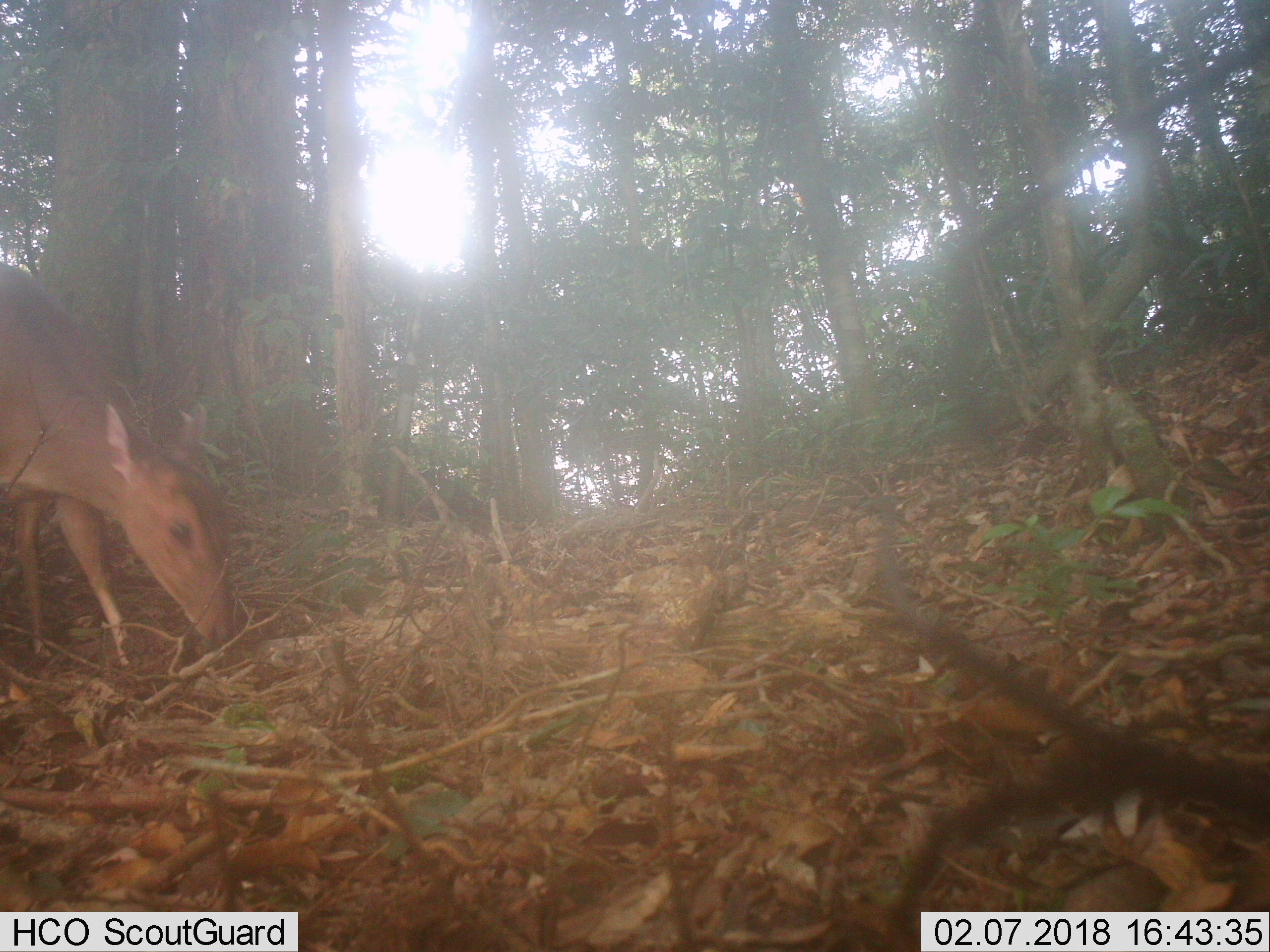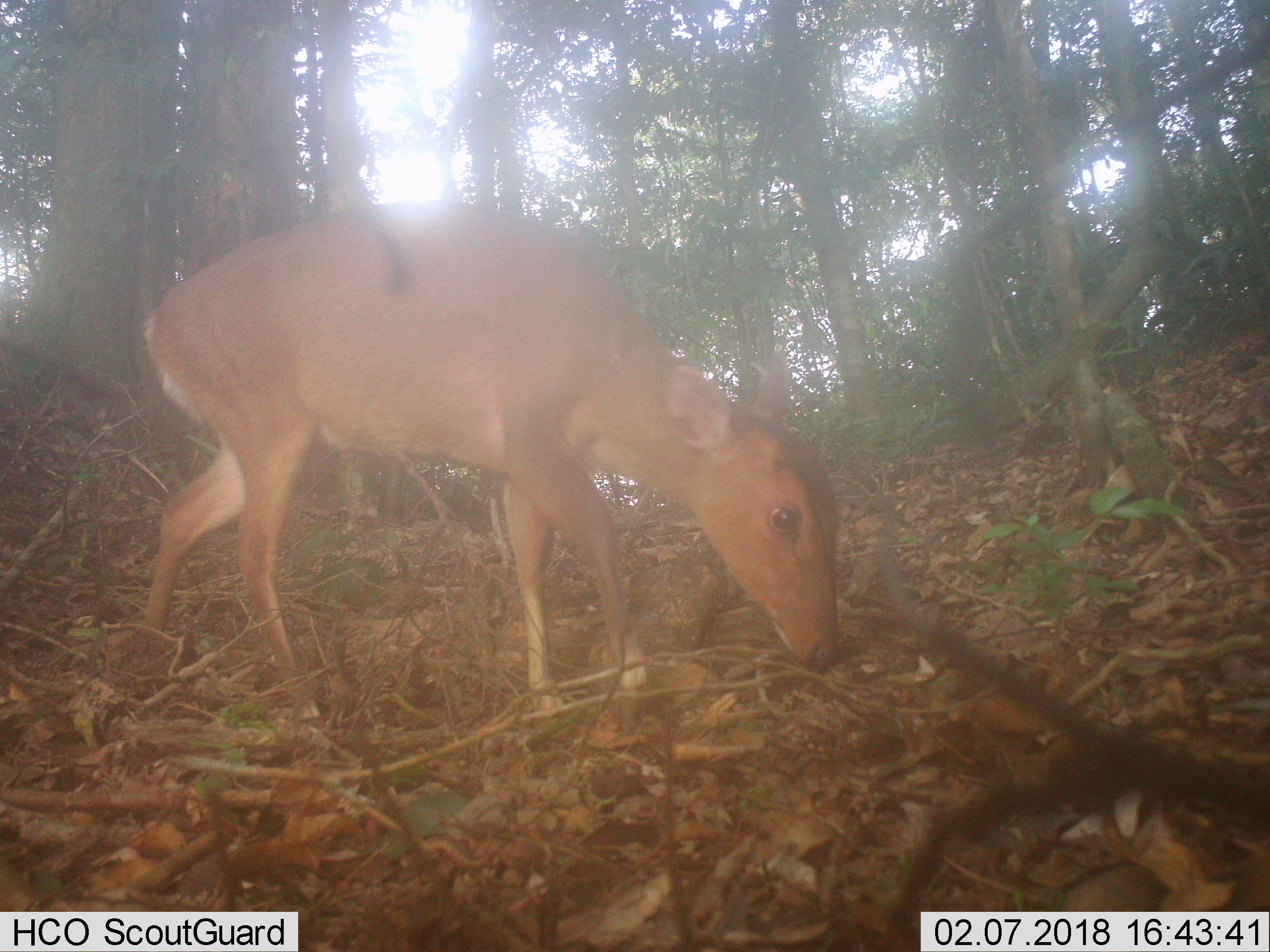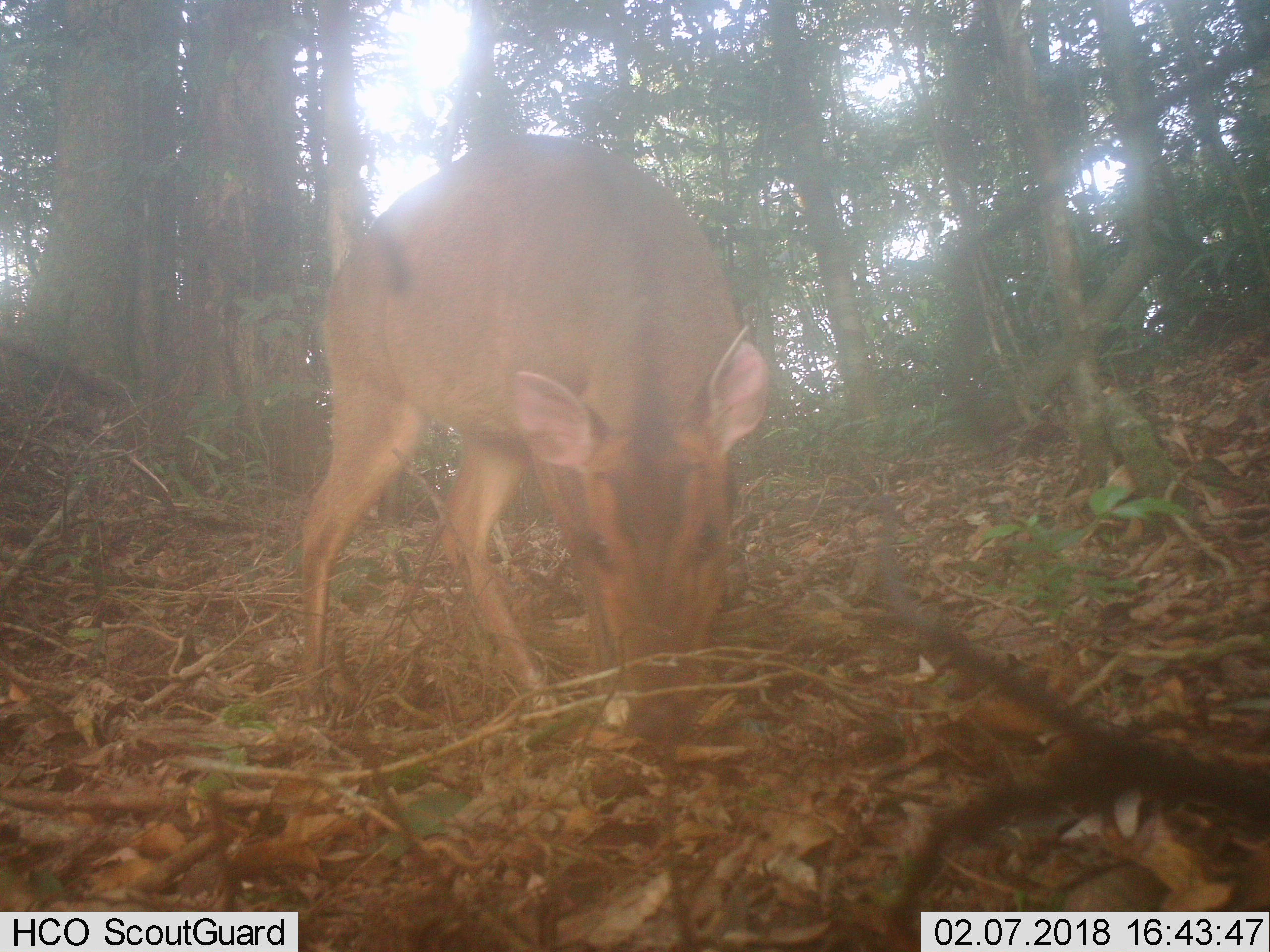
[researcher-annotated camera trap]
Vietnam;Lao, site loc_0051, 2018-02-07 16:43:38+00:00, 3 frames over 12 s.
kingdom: Animalia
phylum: Chordata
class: Mammalia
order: Artiodactyla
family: Cervidae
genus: Muntiacus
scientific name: Muntiacus vuquangensis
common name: large-antlered muntjac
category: large antlered muntjac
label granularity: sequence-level